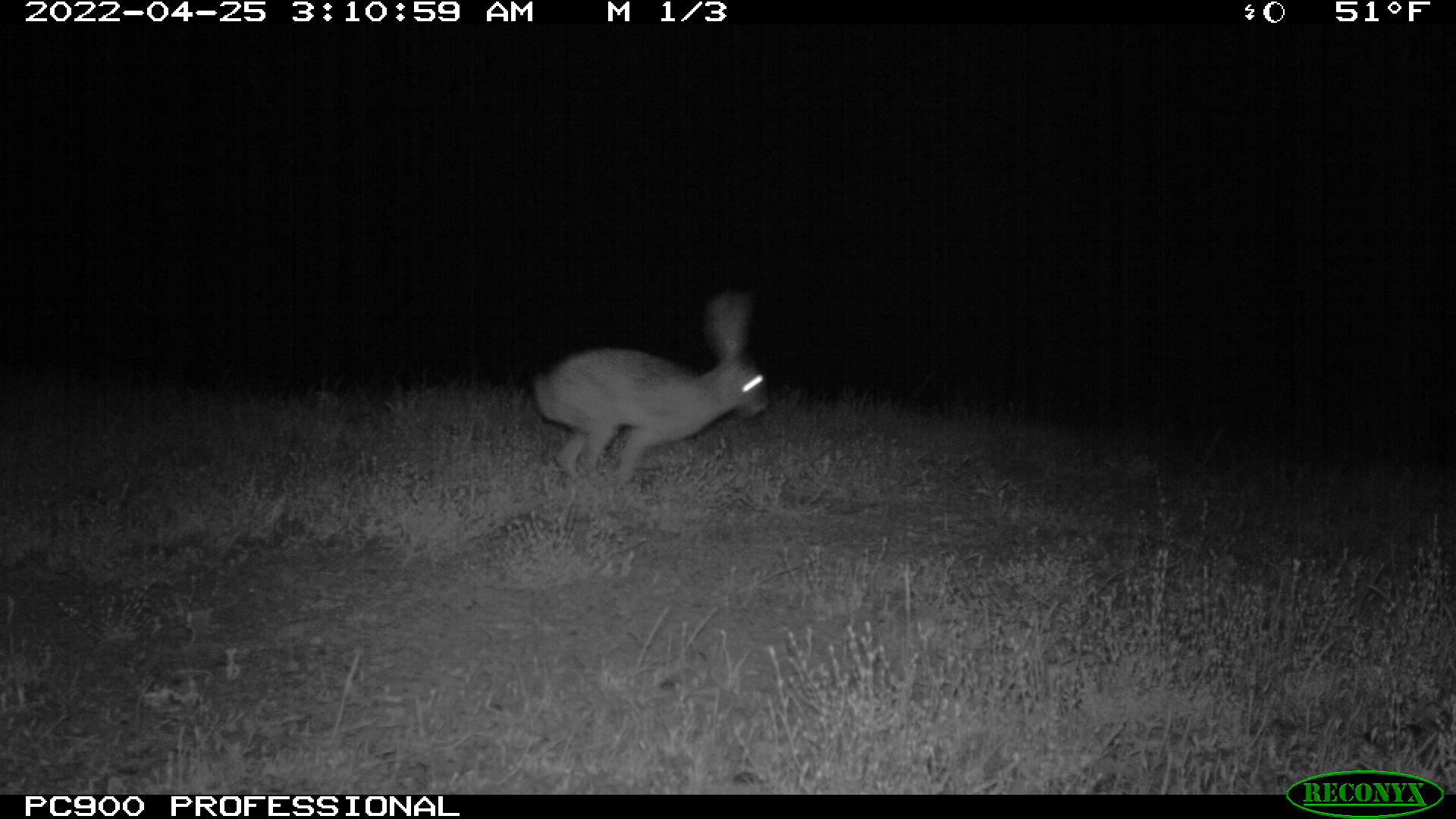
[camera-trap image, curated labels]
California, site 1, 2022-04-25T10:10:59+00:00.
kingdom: Animalia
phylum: Chordata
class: Mammalia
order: Lagomorpha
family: Leporidae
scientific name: Leporidae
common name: rabbit